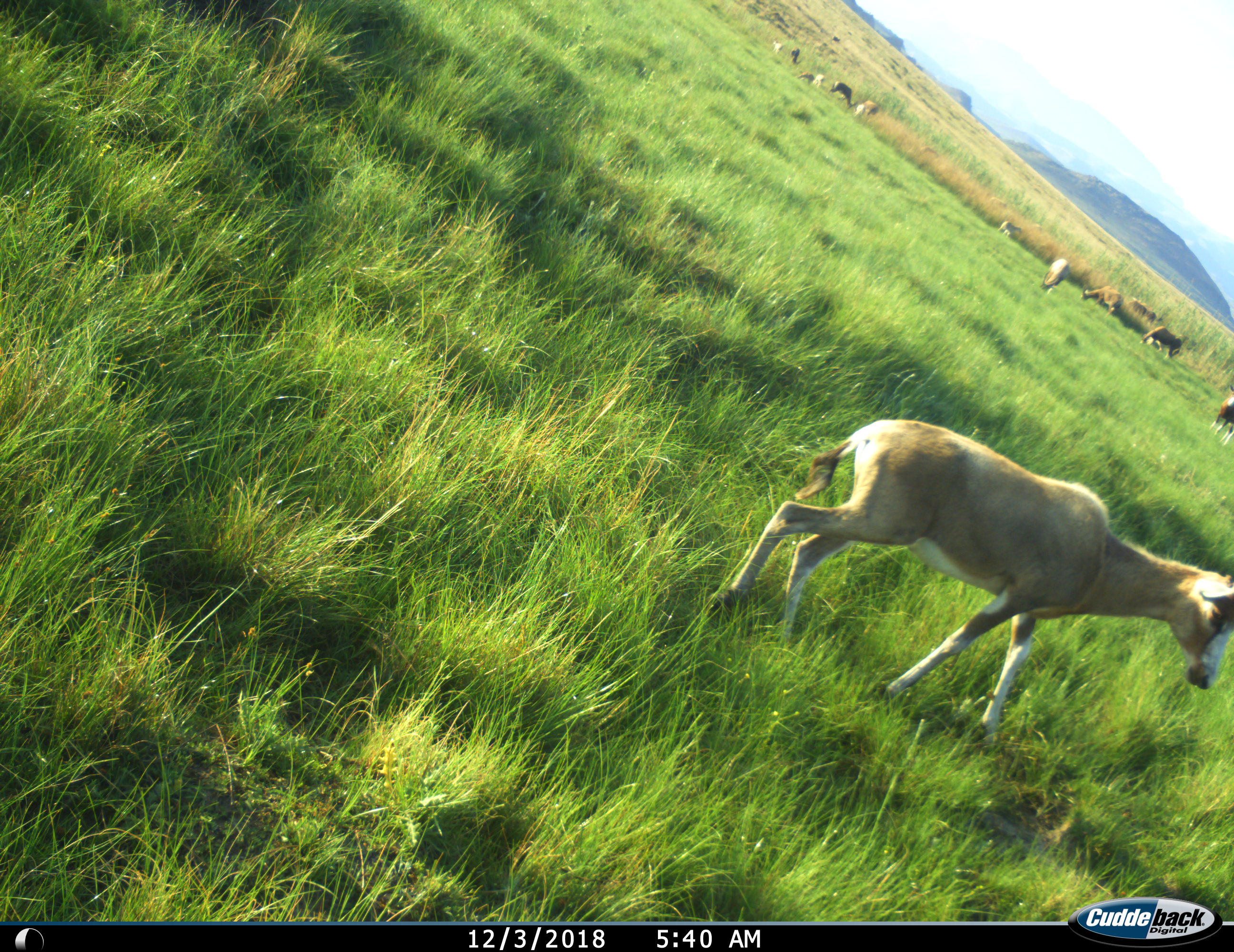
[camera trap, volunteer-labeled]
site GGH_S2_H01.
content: unidentified animal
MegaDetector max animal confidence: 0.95